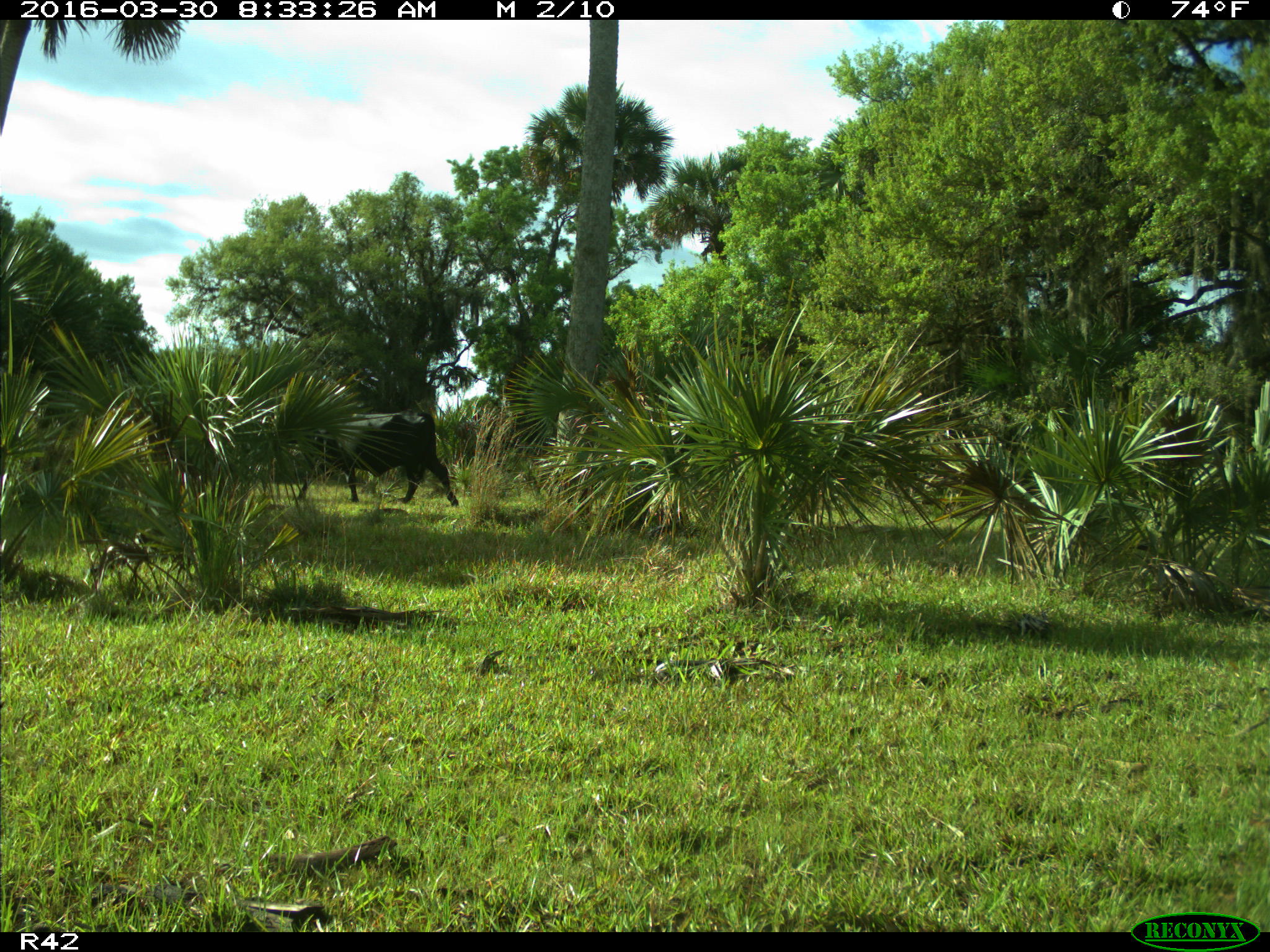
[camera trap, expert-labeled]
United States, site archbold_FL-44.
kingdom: Animalia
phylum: Chordata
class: Mammalia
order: Artiodactyla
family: Bovidae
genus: Bos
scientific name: Bos taurus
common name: domestic cow